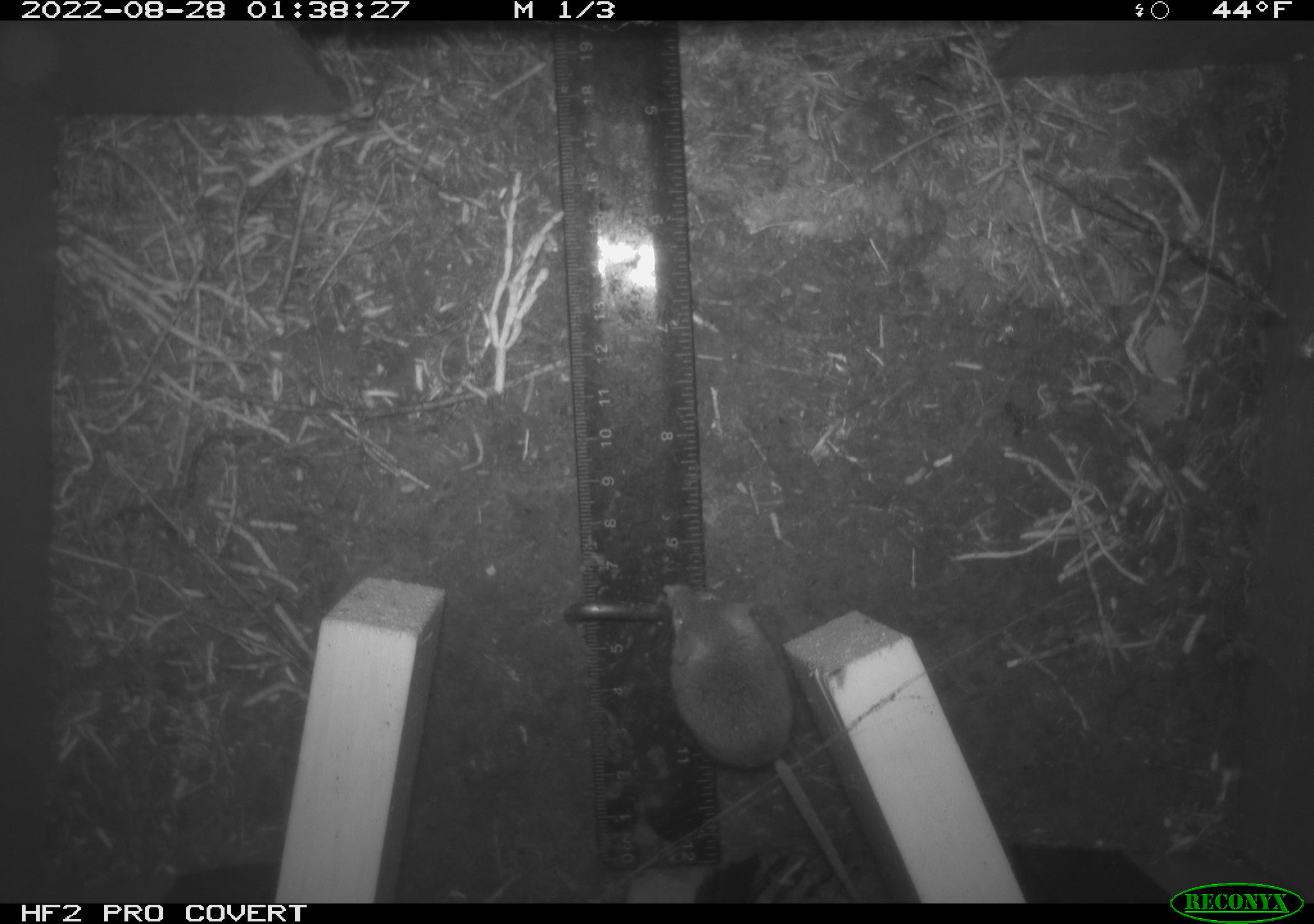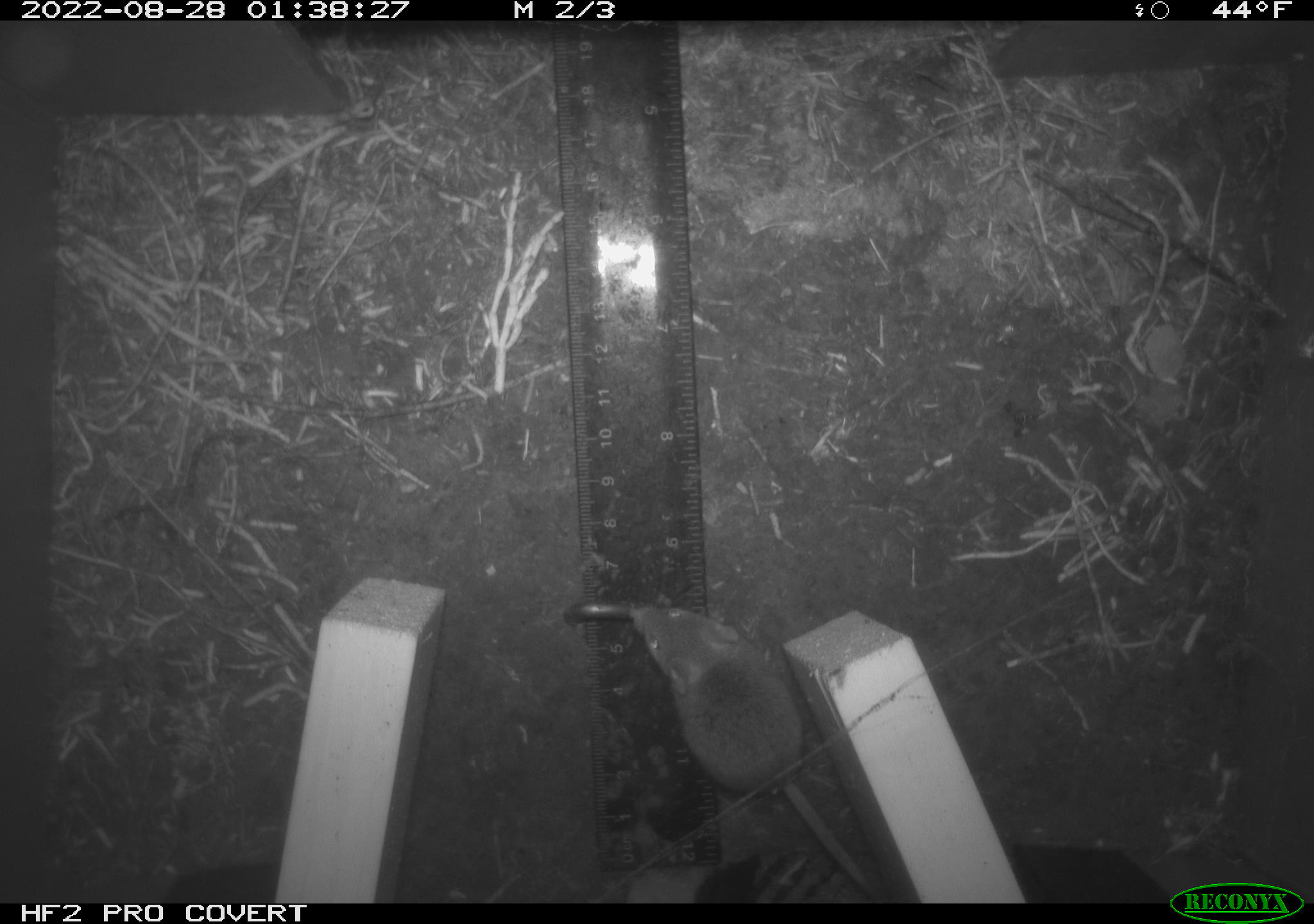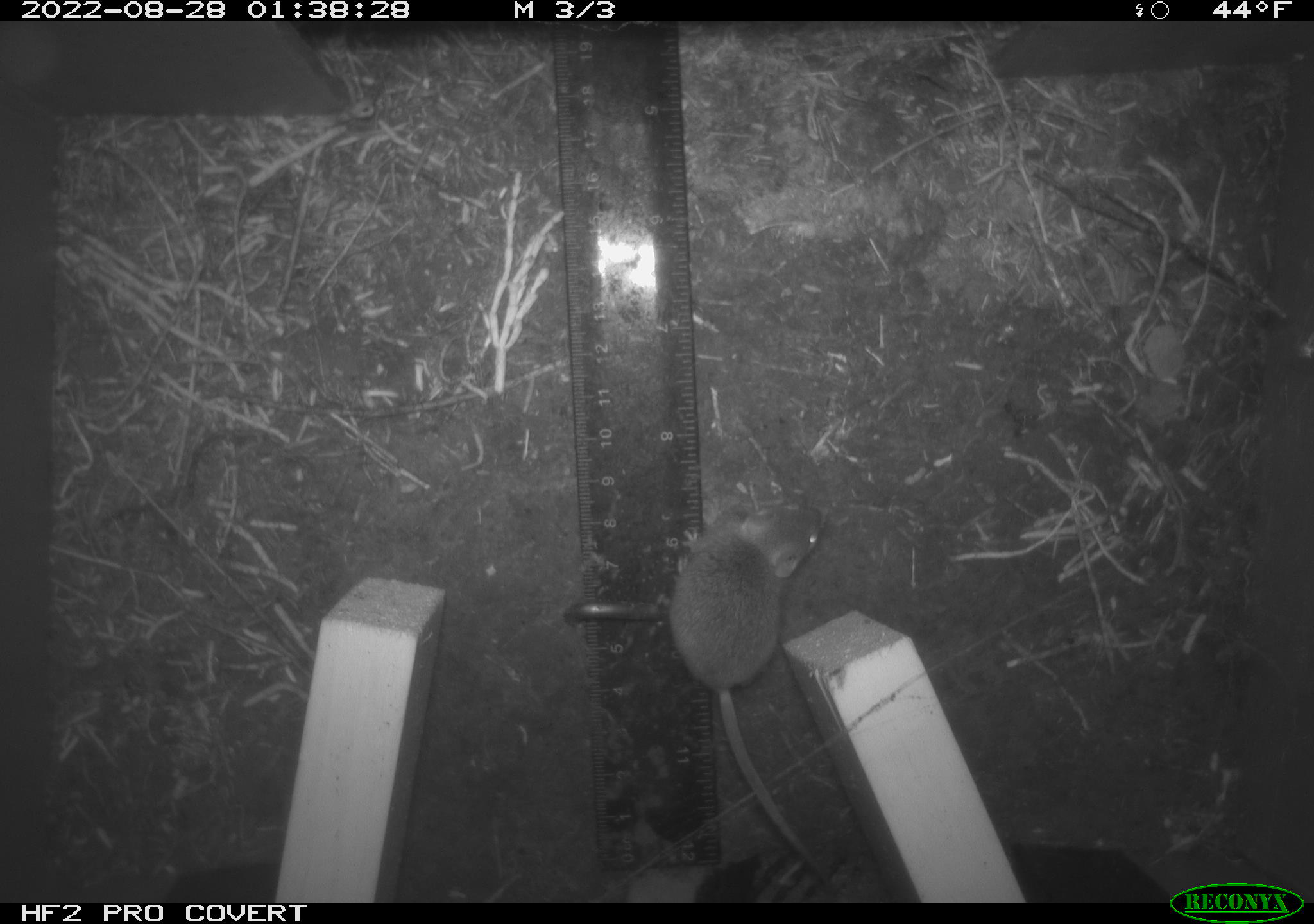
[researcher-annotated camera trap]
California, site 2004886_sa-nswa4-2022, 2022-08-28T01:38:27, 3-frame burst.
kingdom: Animalia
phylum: Chordata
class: Mammalia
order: Rodentia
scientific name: Rodentia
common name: rodent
Rodent (Rodentia).